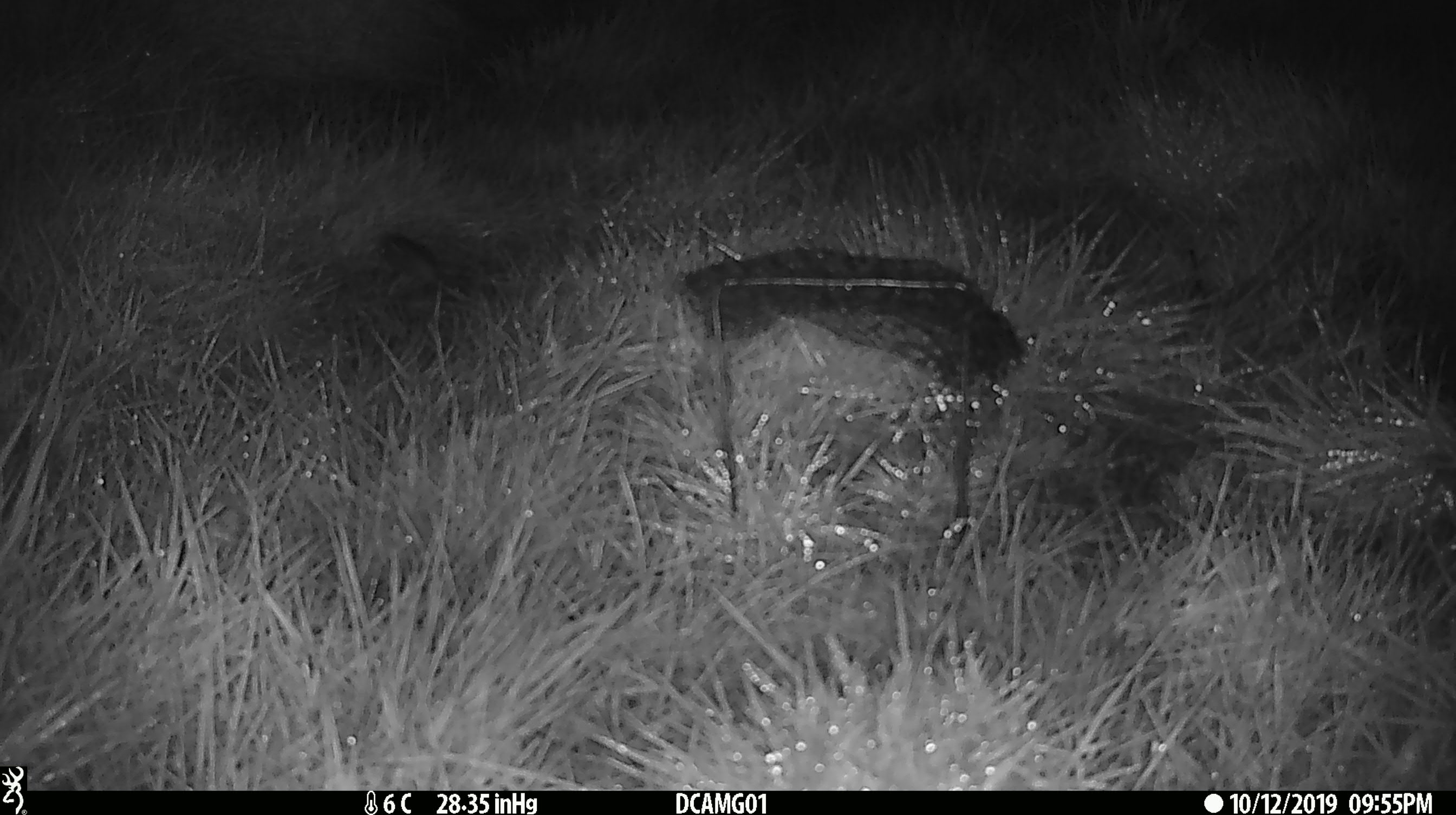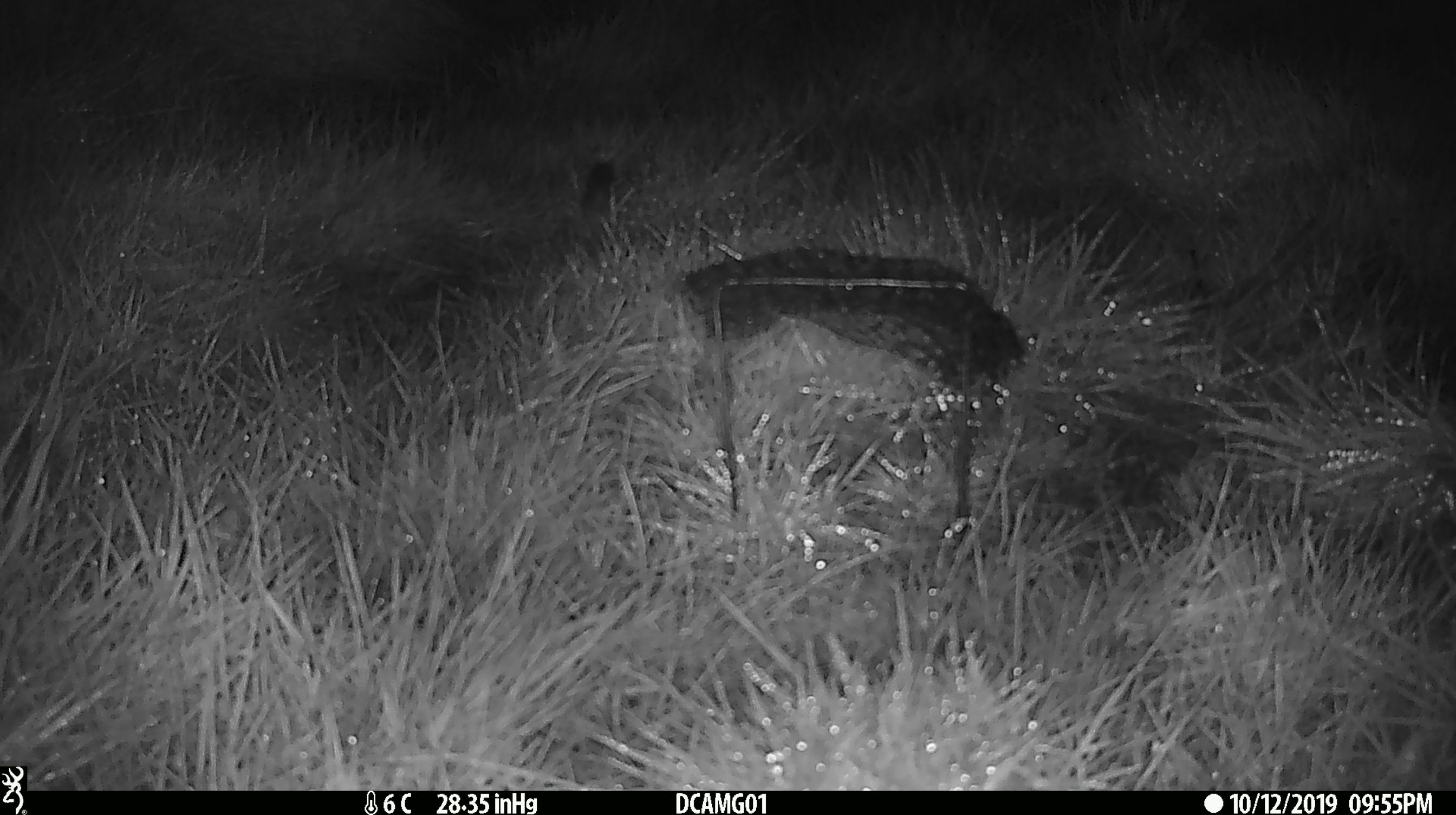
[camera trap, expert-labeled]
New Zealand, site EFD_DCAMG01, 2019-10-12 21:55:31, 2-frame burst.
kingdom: Animalia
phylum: Chordata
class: Mammalia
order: Rodentia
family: Muridae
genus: Mus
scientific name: Mus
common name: mouse